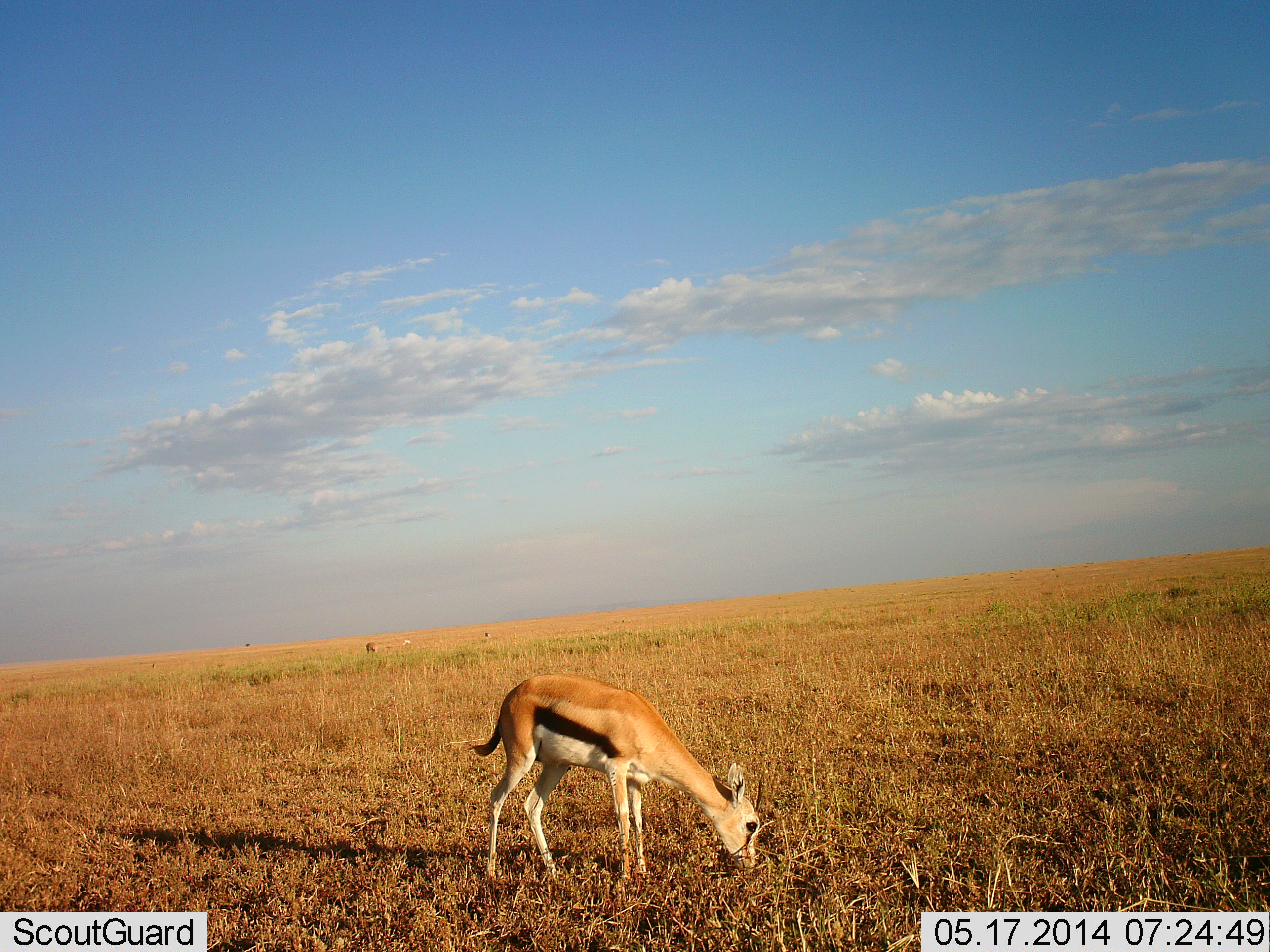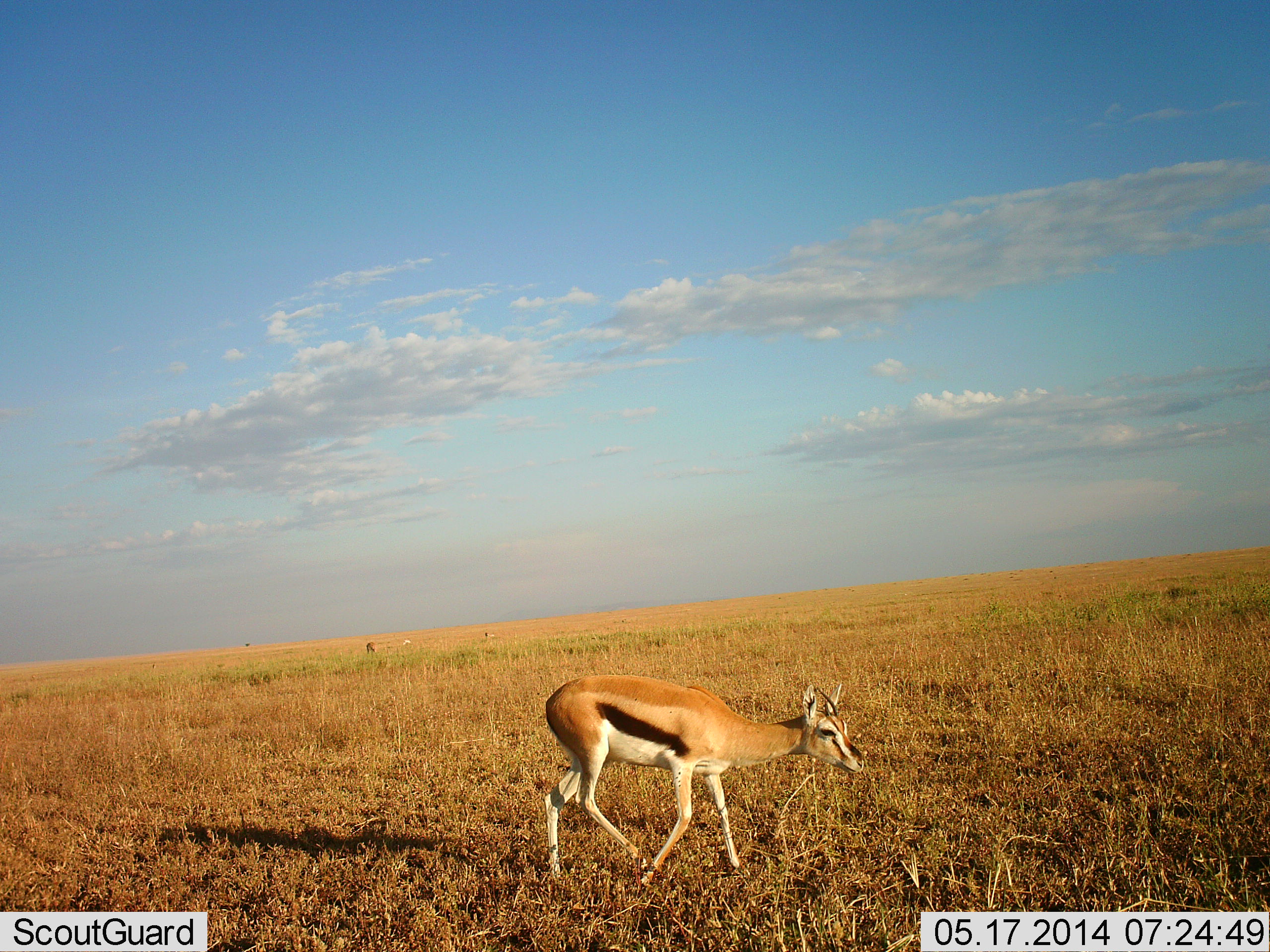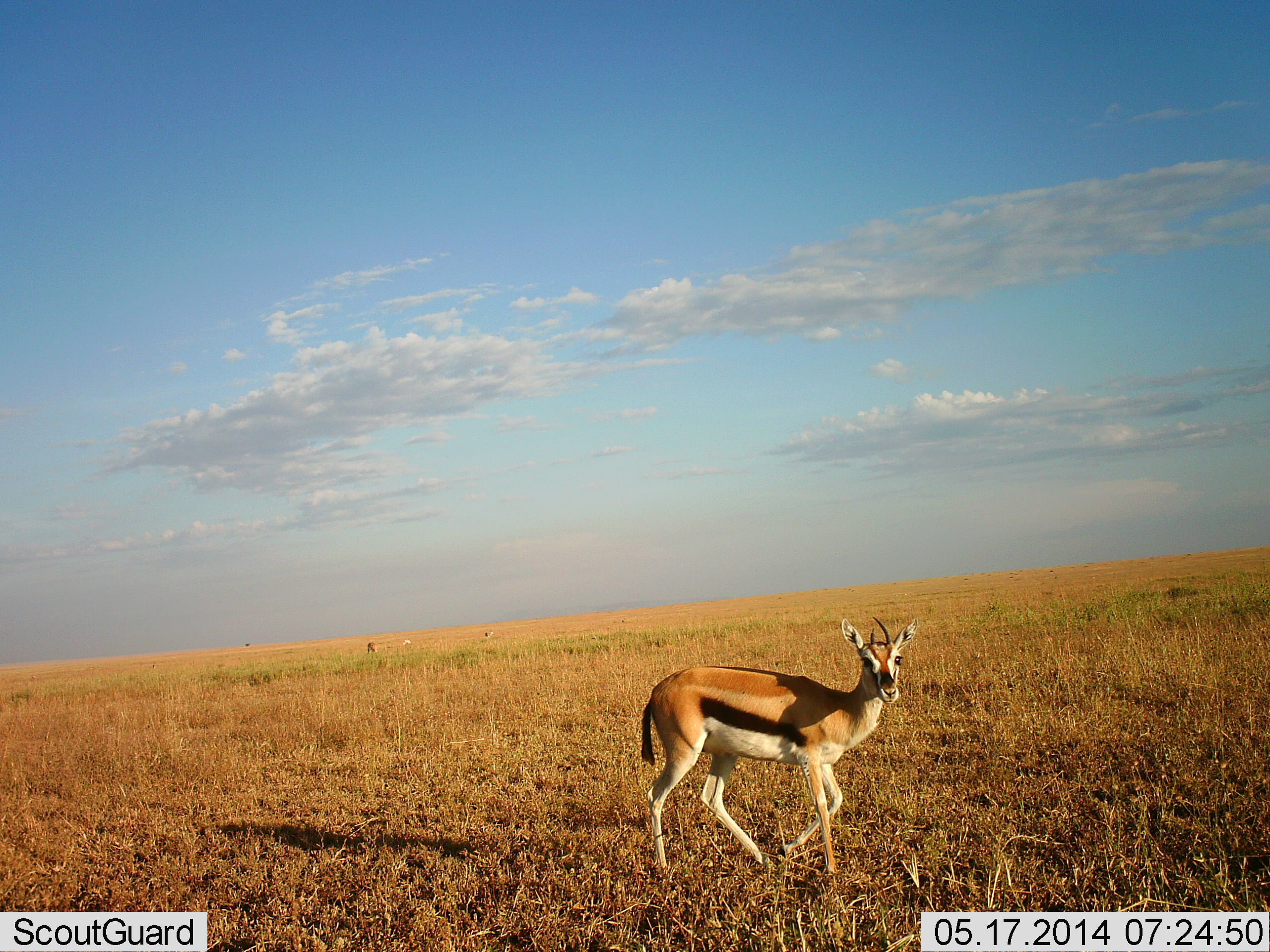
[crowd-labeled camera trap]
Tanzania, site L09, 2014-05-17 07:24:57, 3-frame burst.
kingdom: Animalia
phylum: Chordata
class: Mammalia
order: Artiodactyla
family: Bovidae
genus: Eudorcas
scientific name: Eudorcas thomsonii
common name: thomson's gazelle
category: gazellethomsons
Gazellethomsons (thomson's gazelle) (Eudorcas thomsonii), count 1. Behavior (volunteer vote fractions): standing 0%, resting 0%, moving 73%, interacting 0%. Young present (vote fraction): 0%. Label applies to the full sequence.